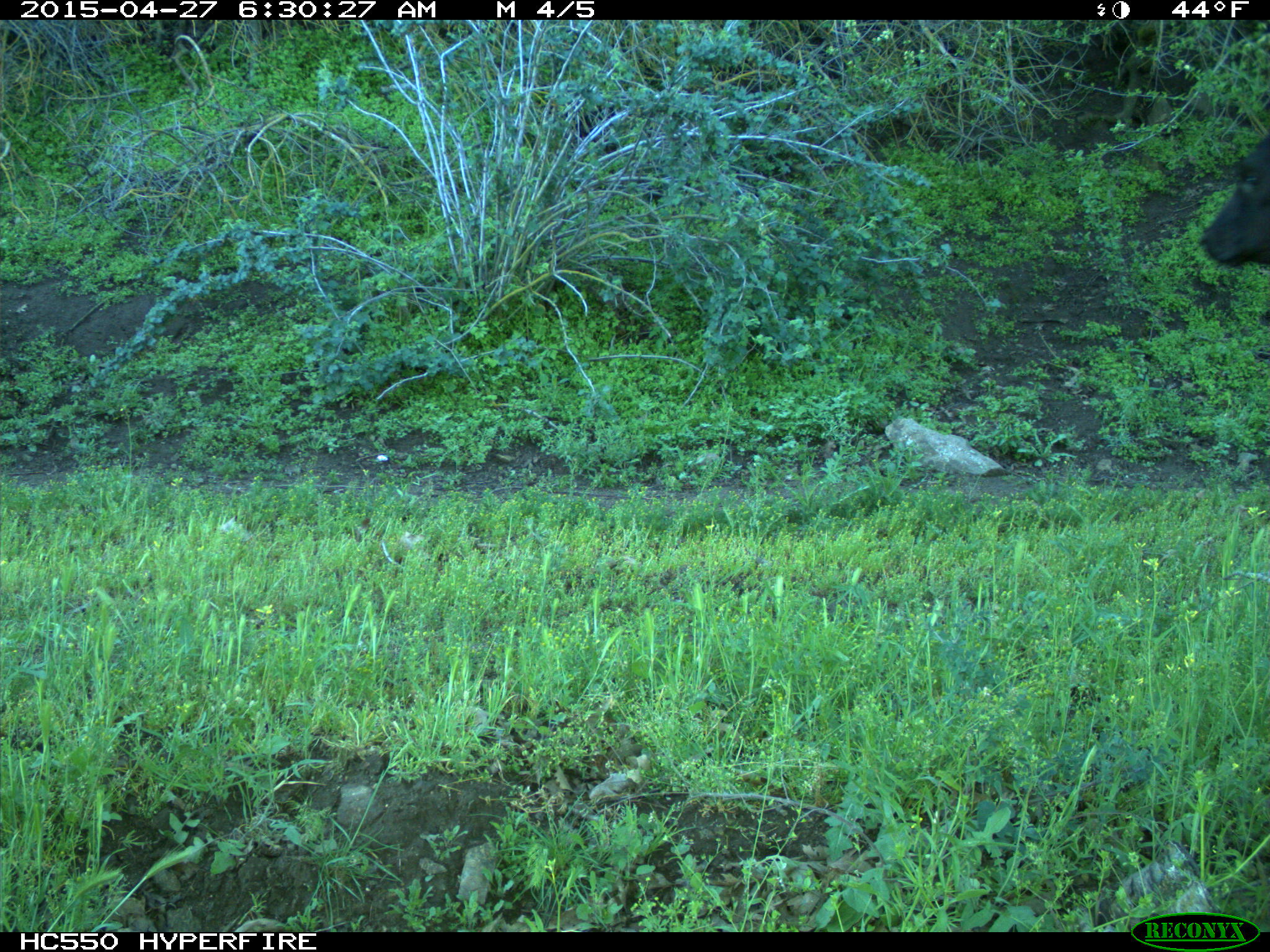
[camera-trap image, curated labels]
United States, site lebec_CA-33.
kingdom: Animalia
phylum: Chordata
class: Mammalia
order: Artiodactyla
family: Bovidae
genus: Bos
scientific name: Bos taurus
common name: domestic cow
Bos taurus (domestic cow).